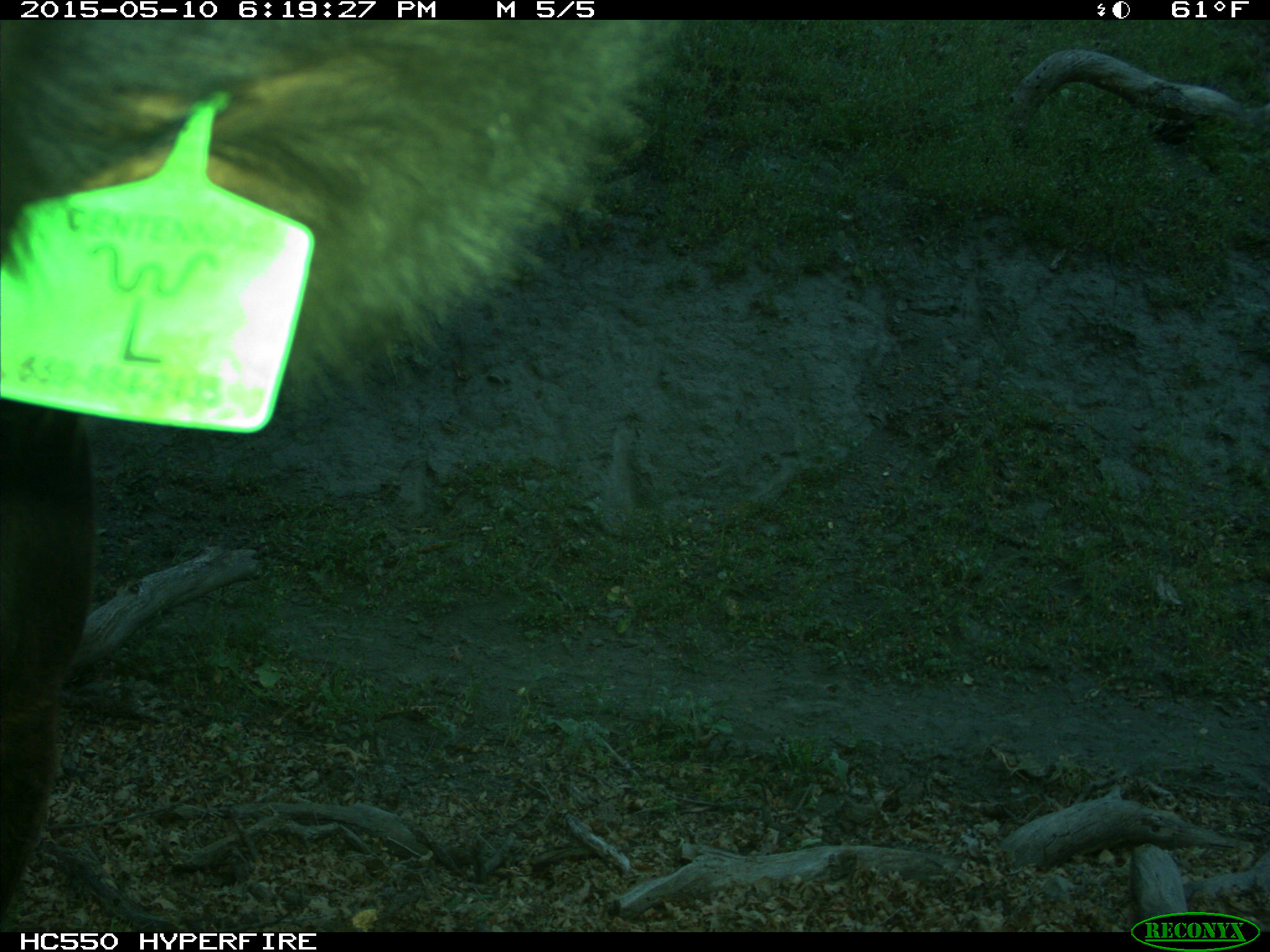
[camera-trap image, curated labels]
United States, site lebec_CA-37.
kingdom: Animalia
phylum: Chordata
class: Mammalia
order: Artiodactyla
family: Bovidae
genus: Bos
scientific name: Bos taurus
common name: domestic cow